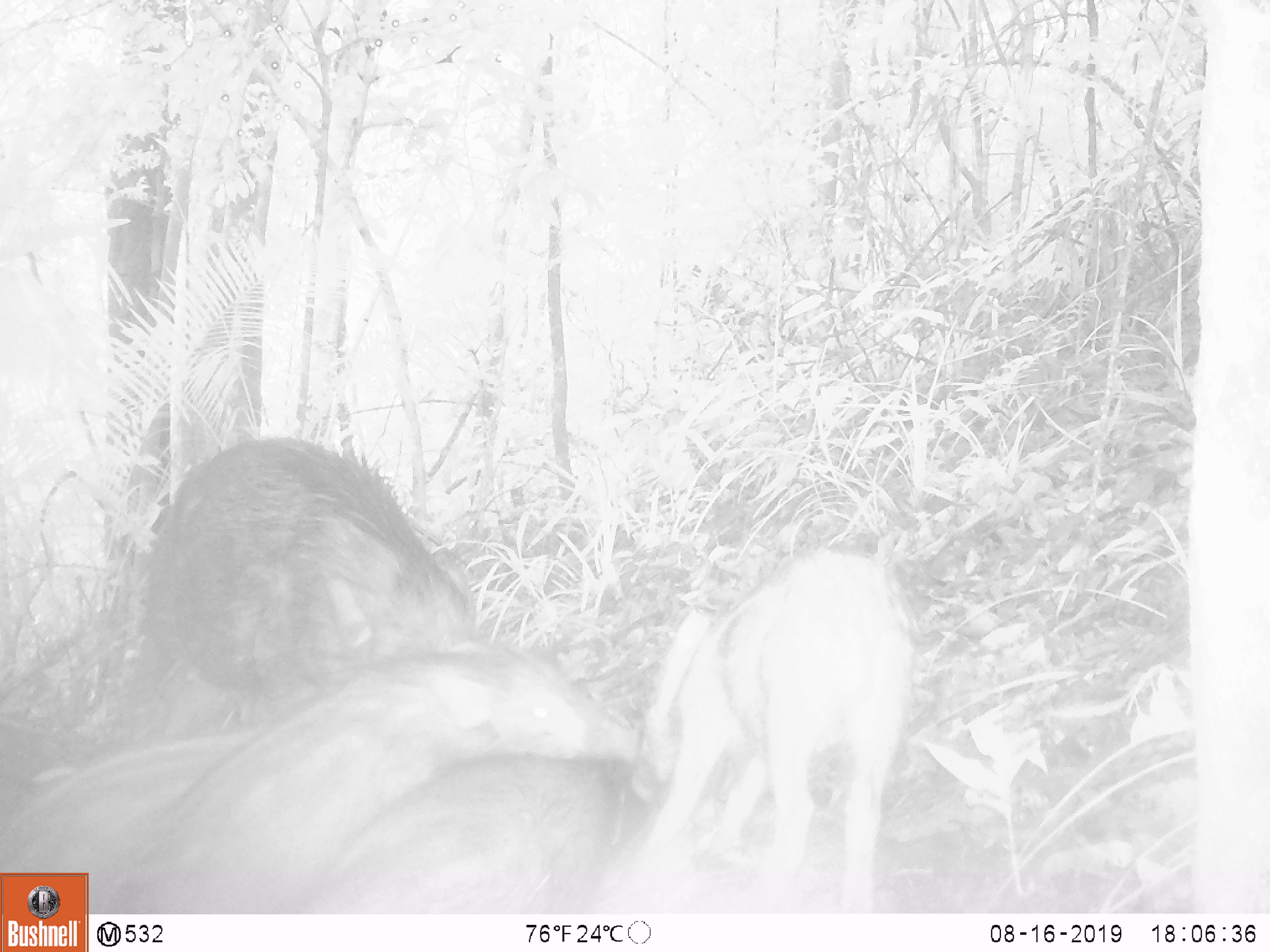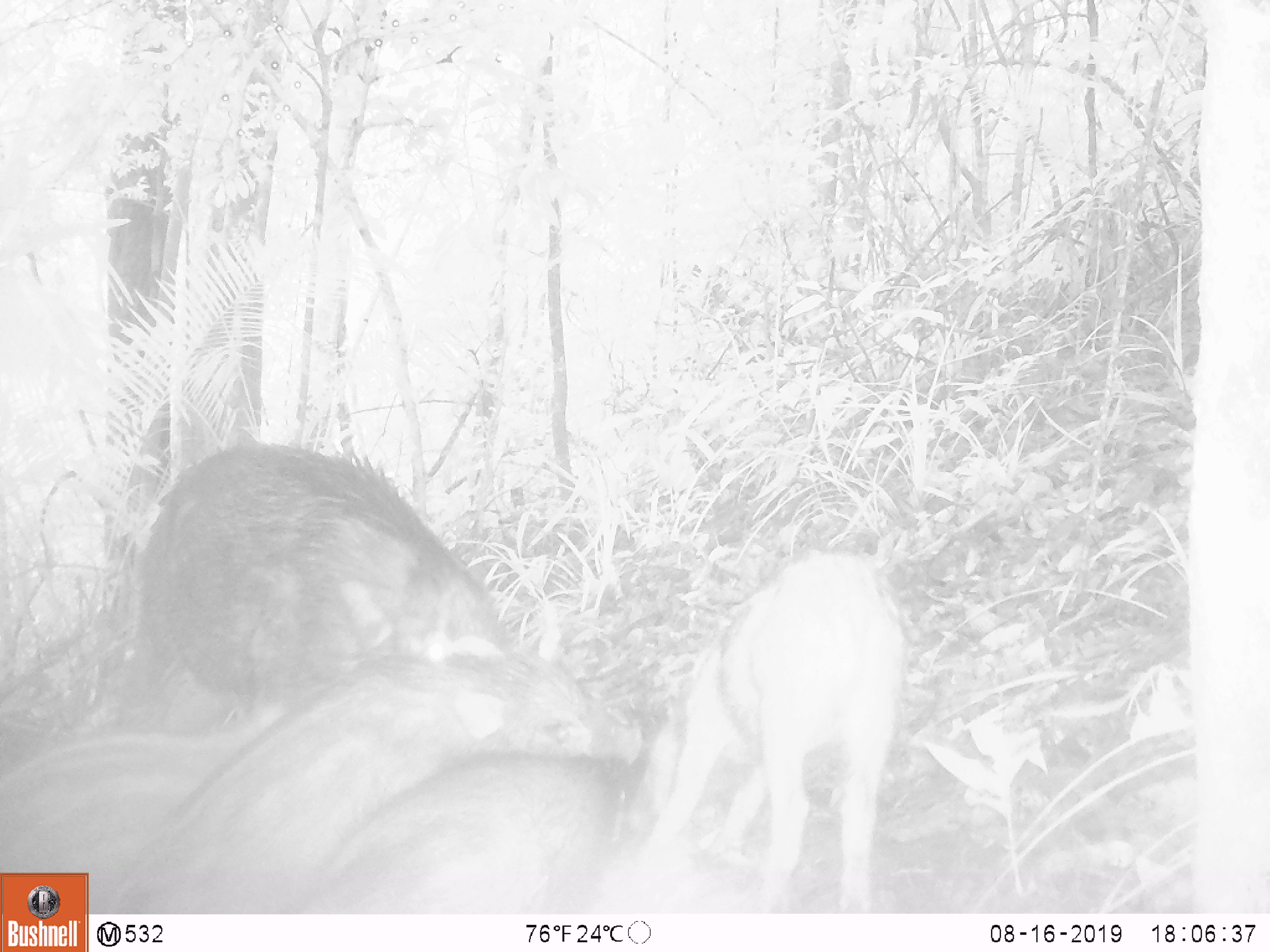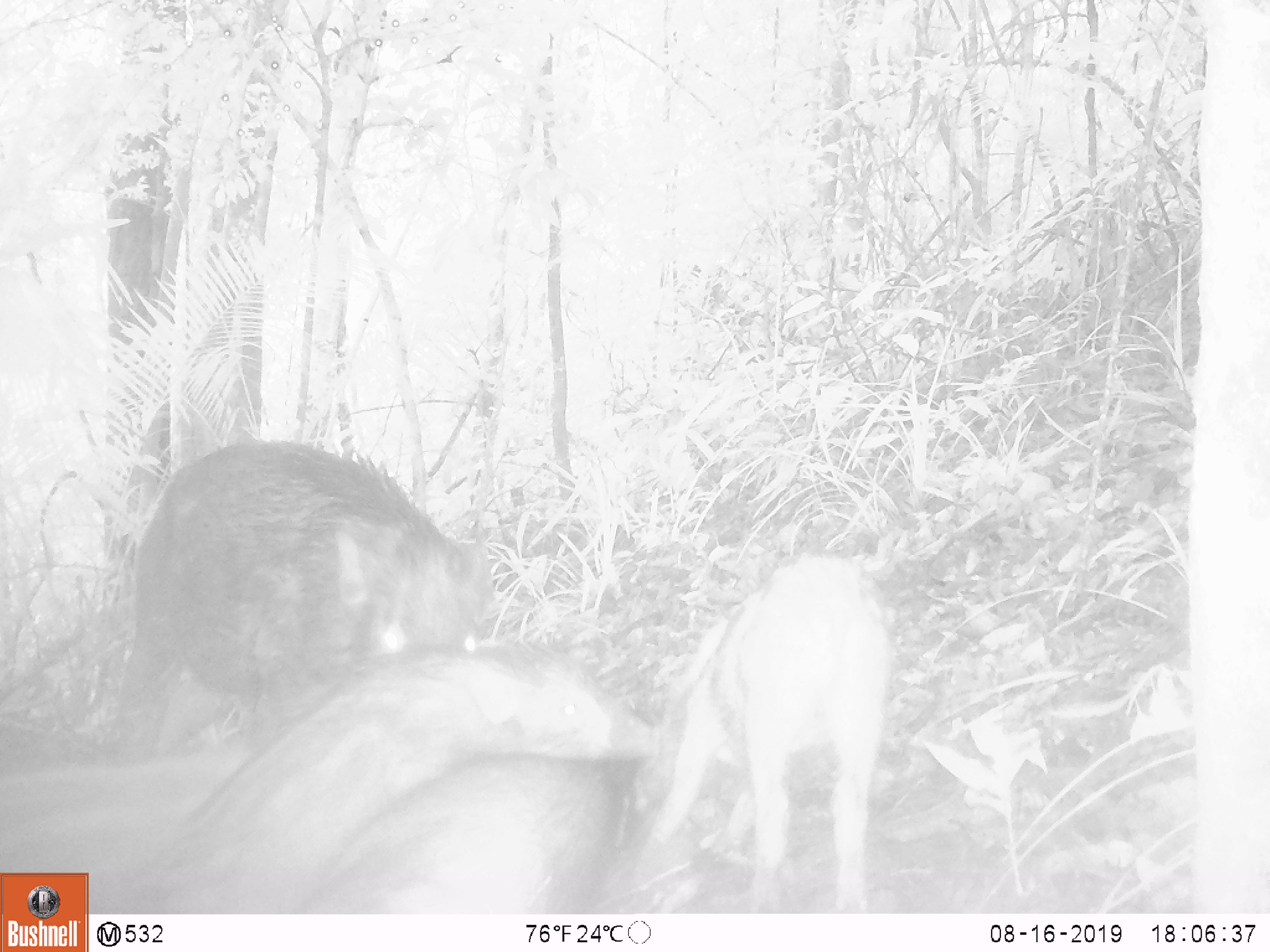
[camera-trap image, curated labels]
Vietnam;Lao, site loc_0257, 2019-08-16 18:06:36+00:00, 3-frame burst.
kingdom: Animalia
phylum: Chordata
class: Mammalia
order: Artiodactyla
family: Suidae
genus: Sus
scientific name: Sus scrofa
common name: eurasian wild pig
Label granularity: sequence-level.